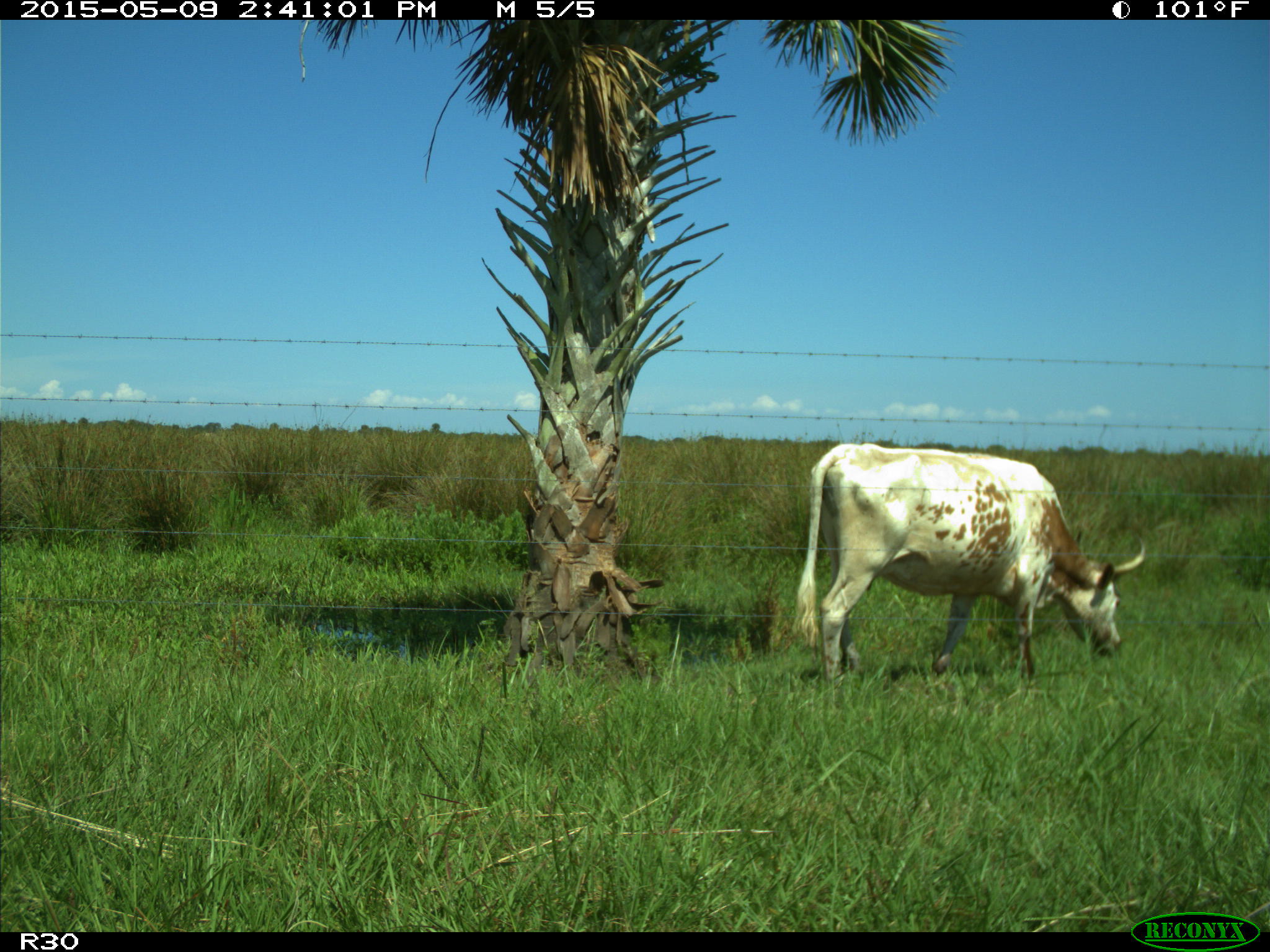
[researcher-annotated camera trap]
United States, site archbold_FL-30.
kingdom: Animalia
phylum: Chordata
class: Mammalia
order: Artiodactyla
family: Bovidae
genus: Bos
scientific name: Bos taurus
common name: domestic cow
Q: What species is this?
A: Bos taurus (domestic cow).